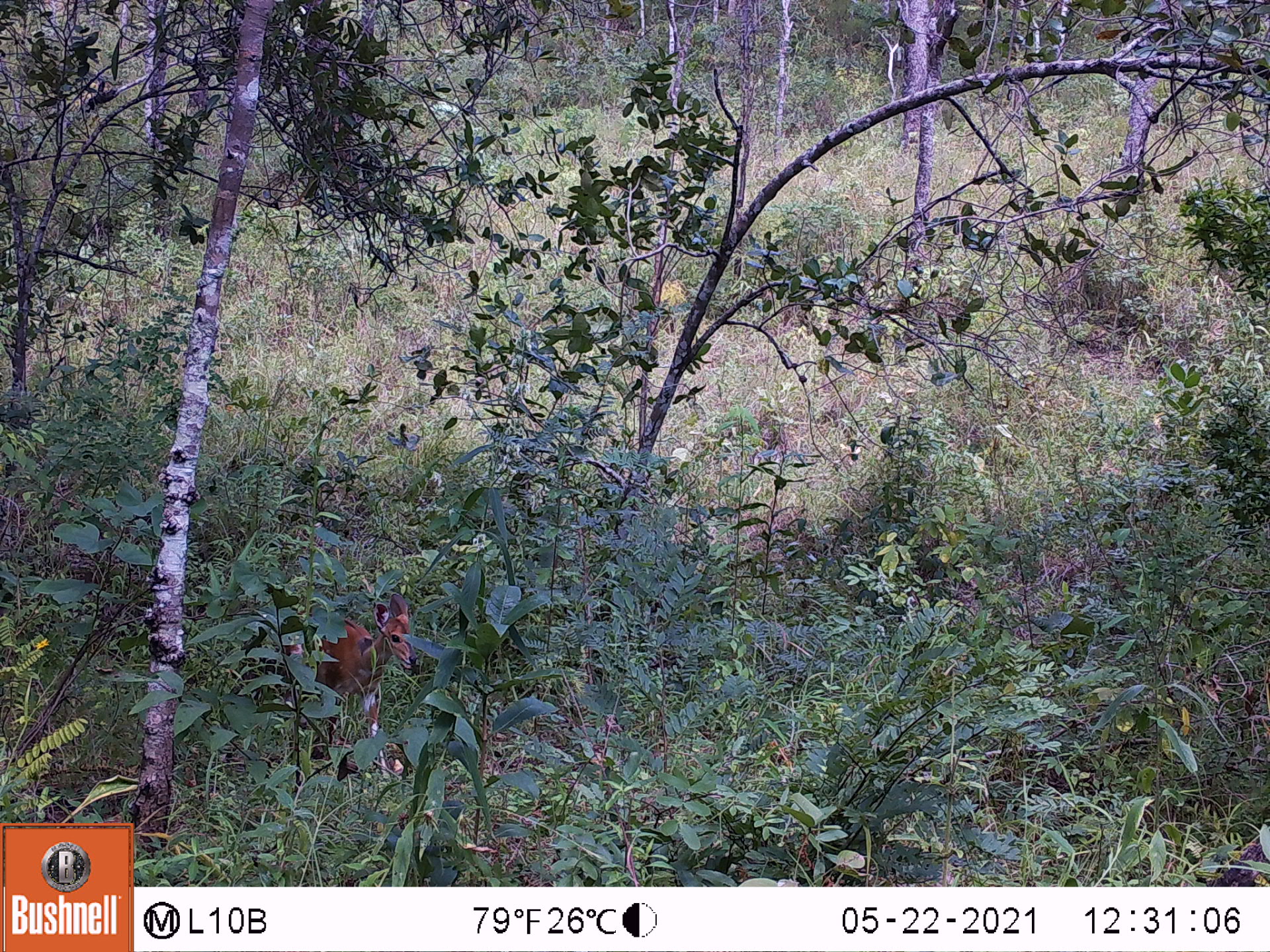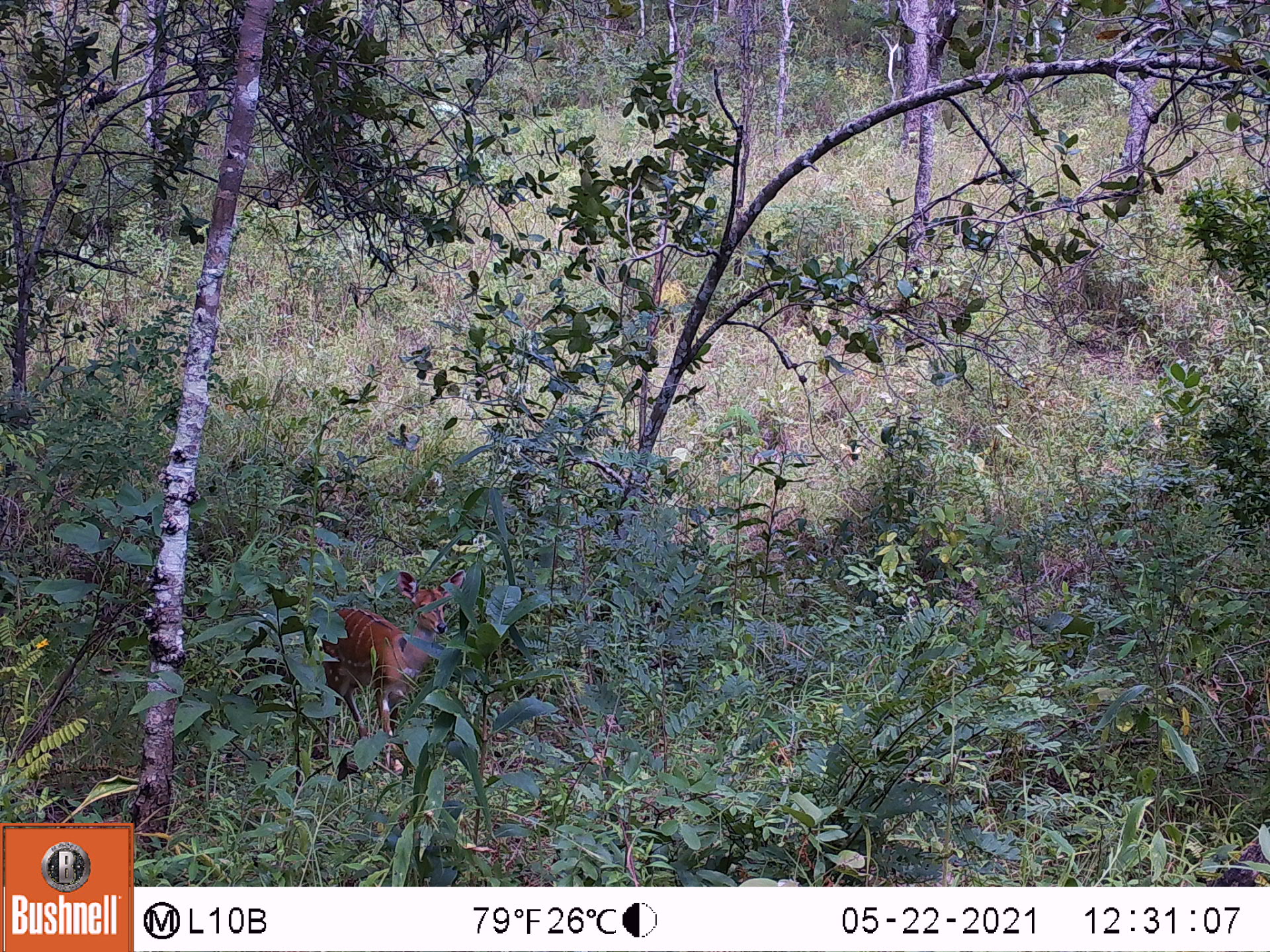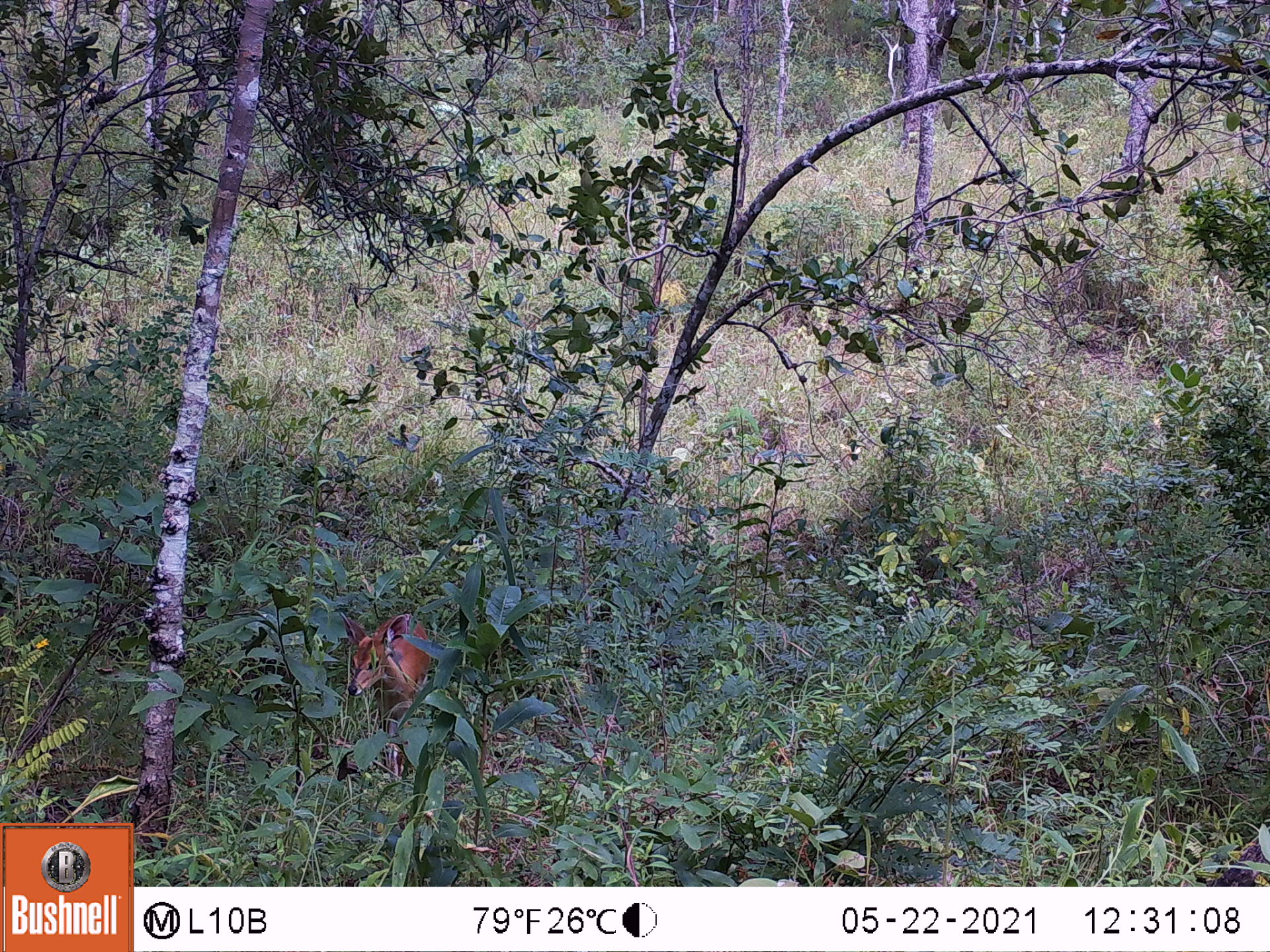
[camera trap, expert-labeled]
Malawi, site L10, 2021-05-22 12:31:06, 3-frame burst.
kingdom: Animalia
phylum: Chordata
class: Mammalia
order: Artiodactyla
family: Bovidae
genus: Tragelaphus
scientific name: Tragelaphus sylvaticus sylvaticus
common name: cape bushbuck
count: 1